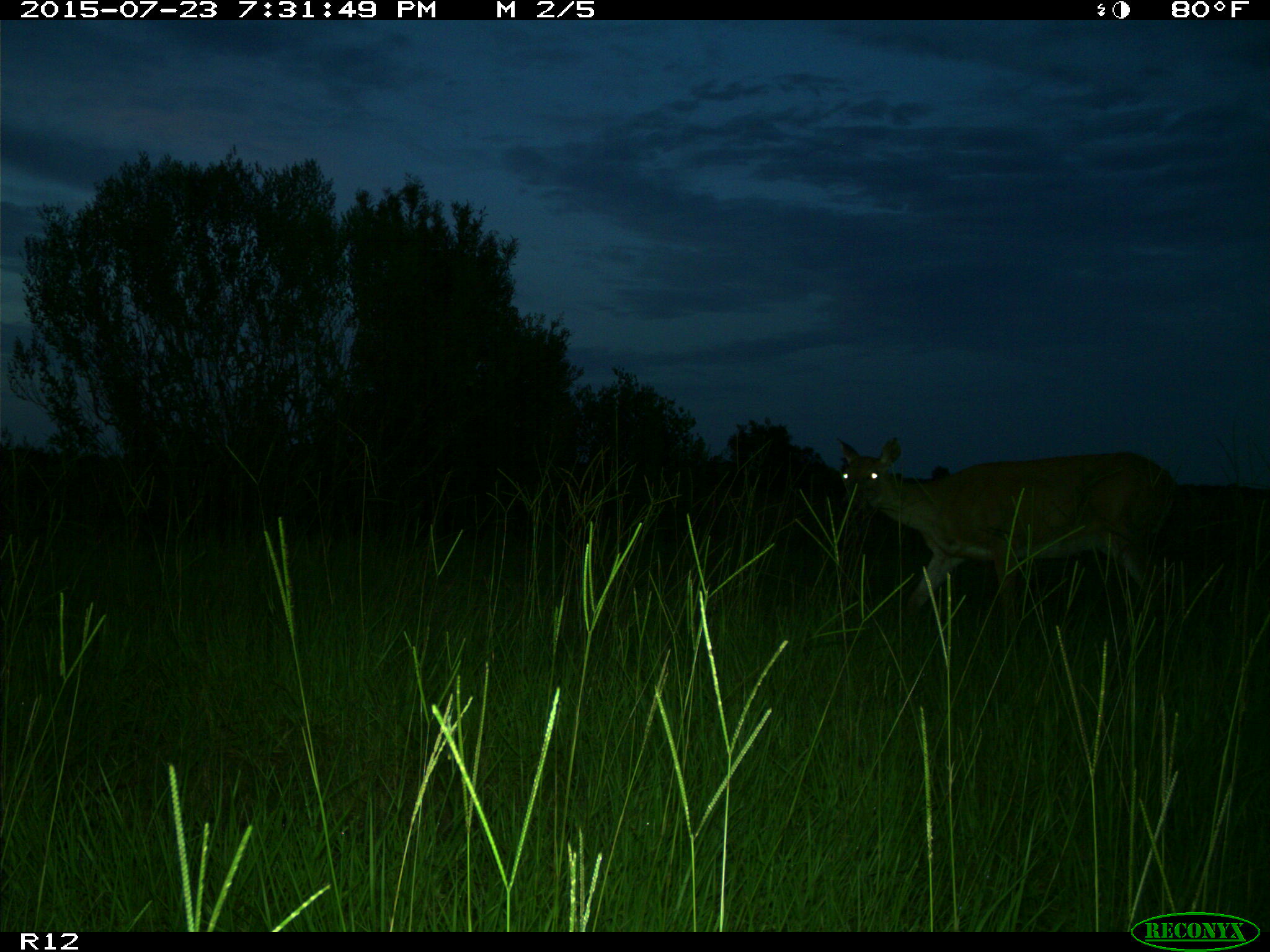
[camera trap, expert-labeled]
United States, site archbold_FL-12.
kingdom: Animalia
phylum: Chordata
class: Mammalia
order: Artiodactyla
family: Cervidae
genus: Odocoileus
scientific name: Odocoileus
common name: deer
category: unidentified deer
Unidentified deer (deer) (Odocoileus).